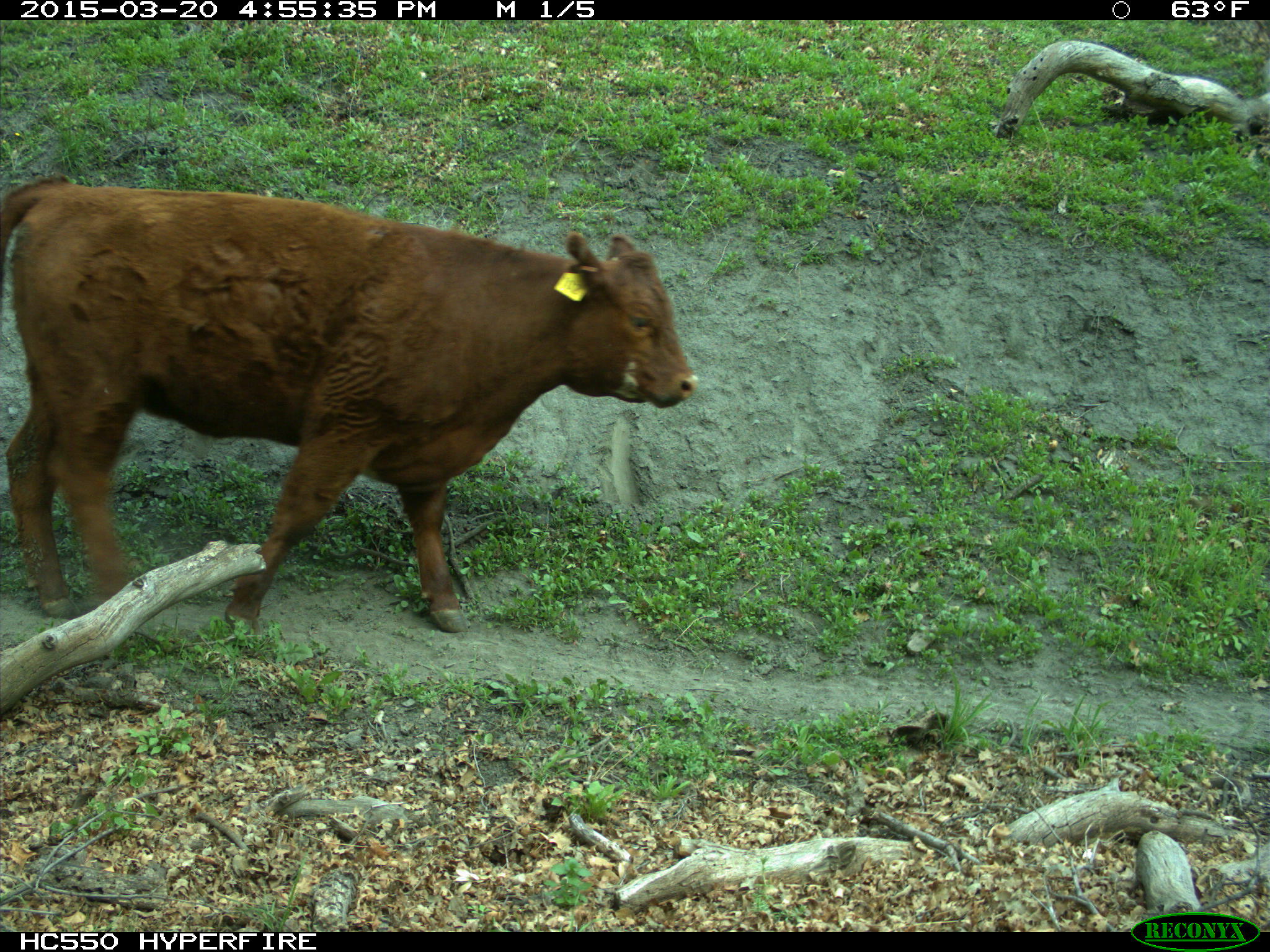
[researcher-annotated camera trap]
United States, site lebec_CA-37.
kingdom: Animalia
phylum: Chordata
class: Mammalia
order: Artiodactyla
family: Bovidae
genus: Bos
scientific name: Bos taurus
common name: domestic cow